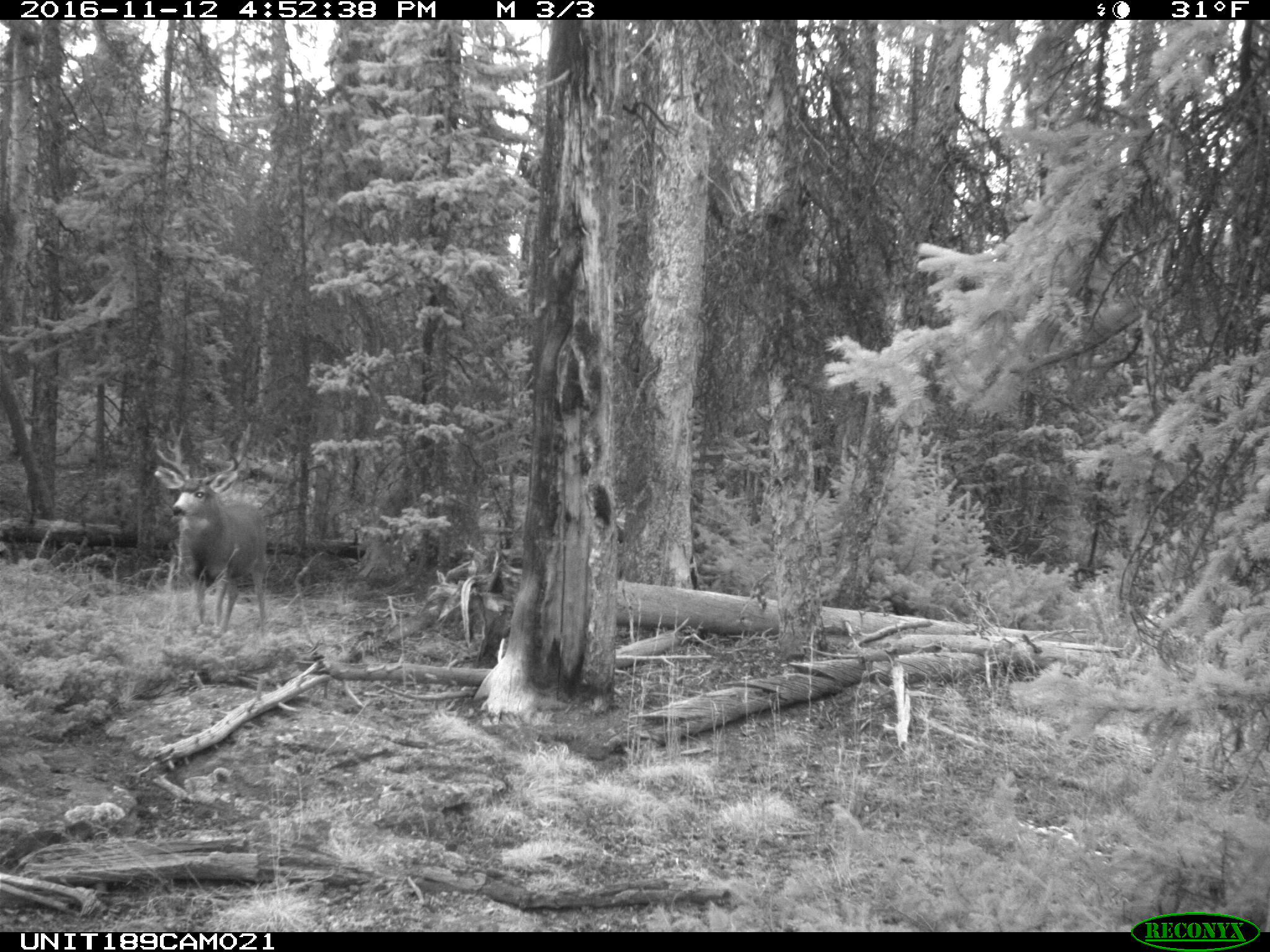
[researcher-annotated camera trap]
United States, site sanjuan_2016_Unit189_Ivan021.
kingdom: Animalia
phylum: Chordata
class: Mammalia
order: Artiodactyla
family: Cervidae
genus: Odocoileus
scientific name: Odocoileus hemionus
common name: mule deer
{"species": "Odocoileus hemionus (mule deer)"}